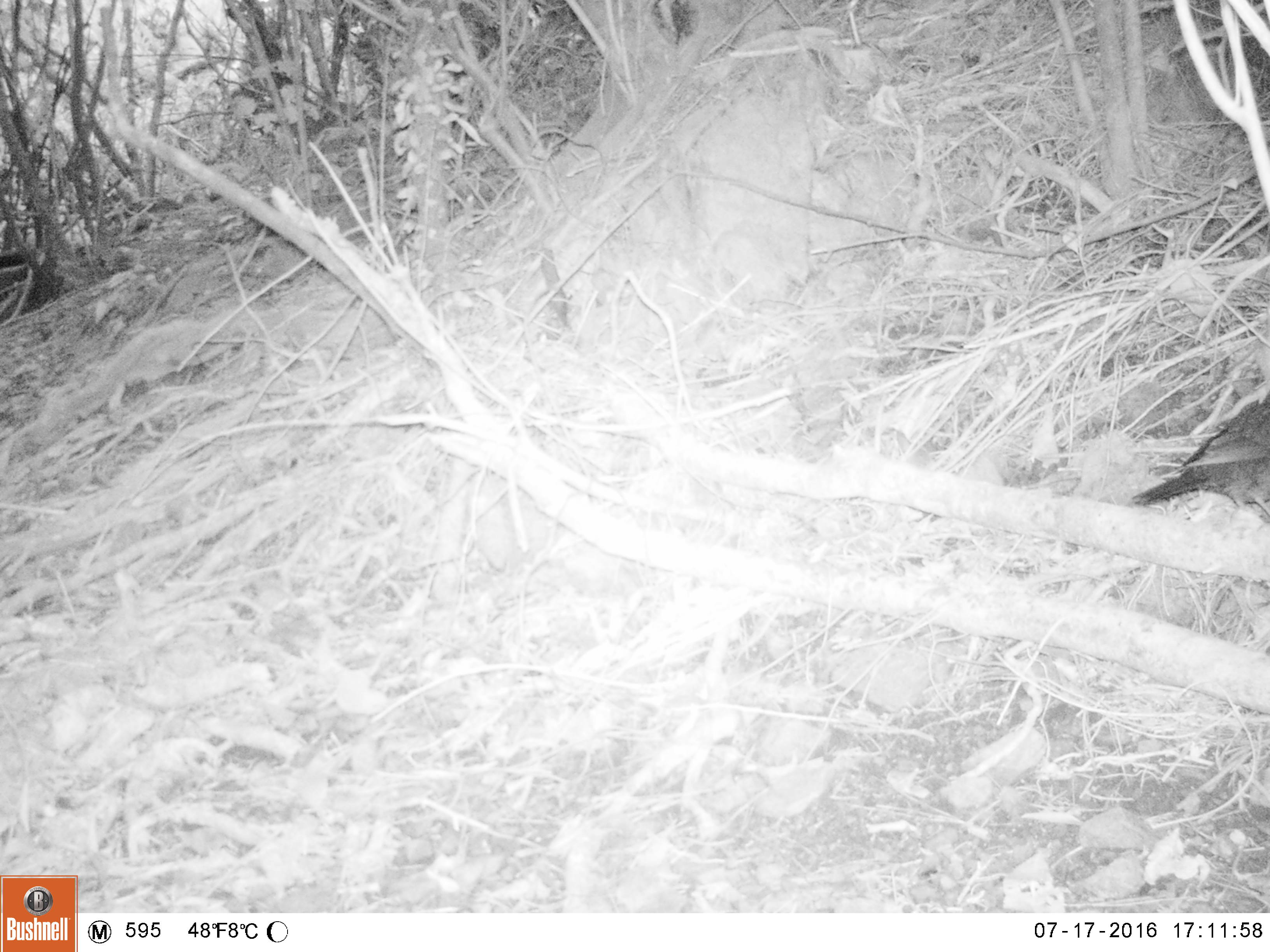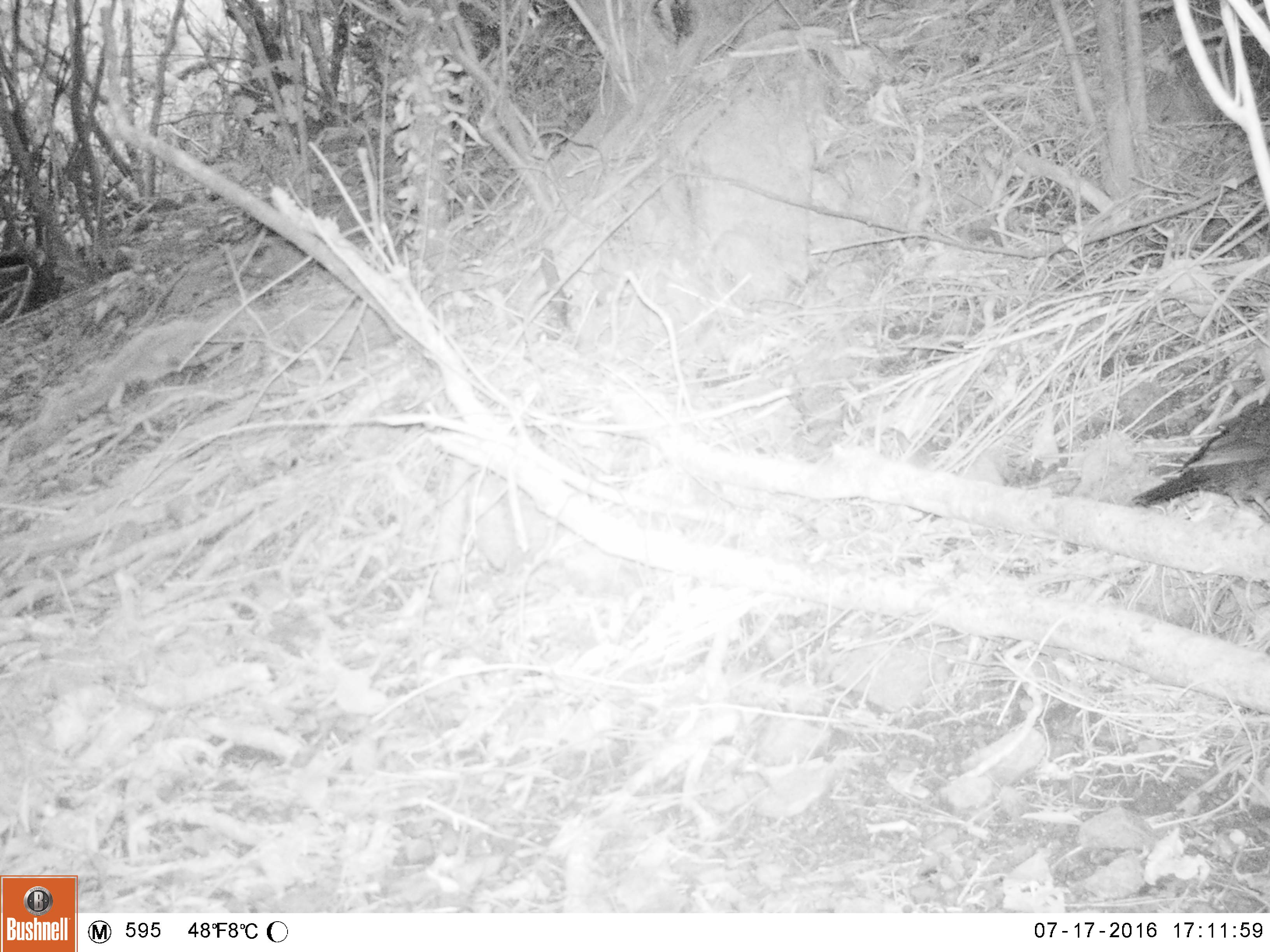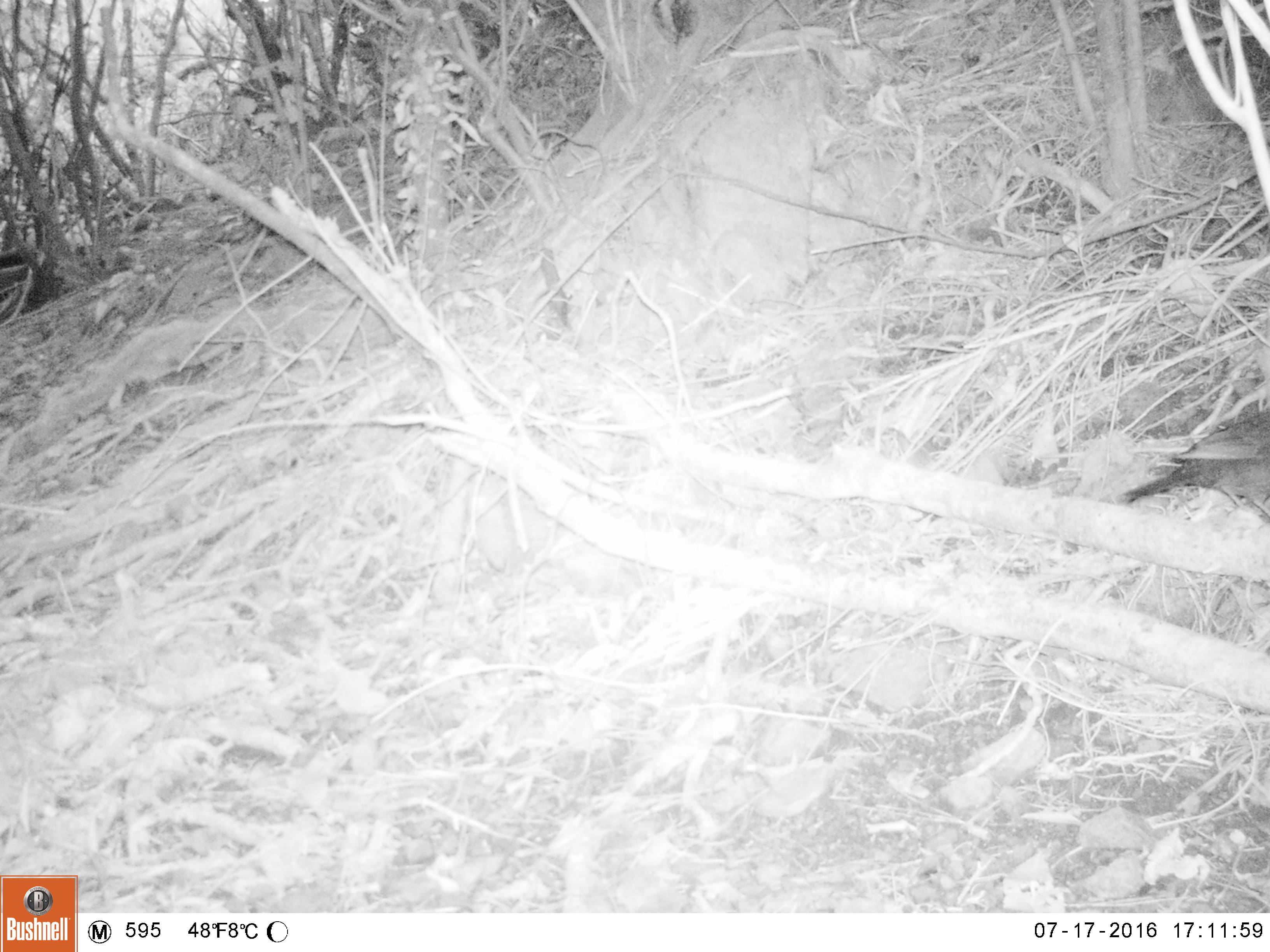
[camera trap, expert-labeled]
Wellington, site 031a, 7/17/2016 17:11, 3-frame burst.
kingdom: Animalia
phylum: Chordata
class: Aves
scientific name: Aves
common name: bird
Bird (Aves).